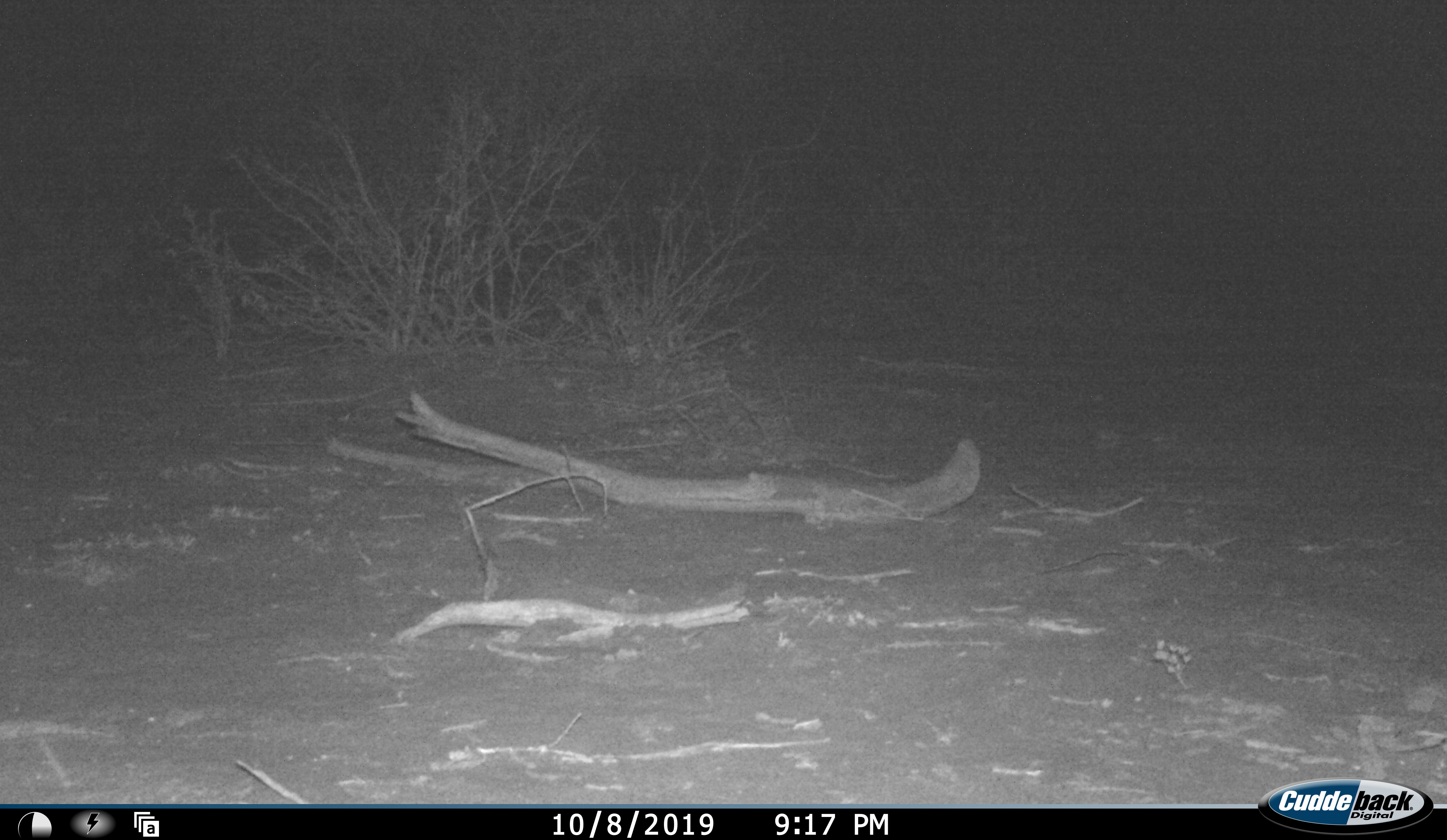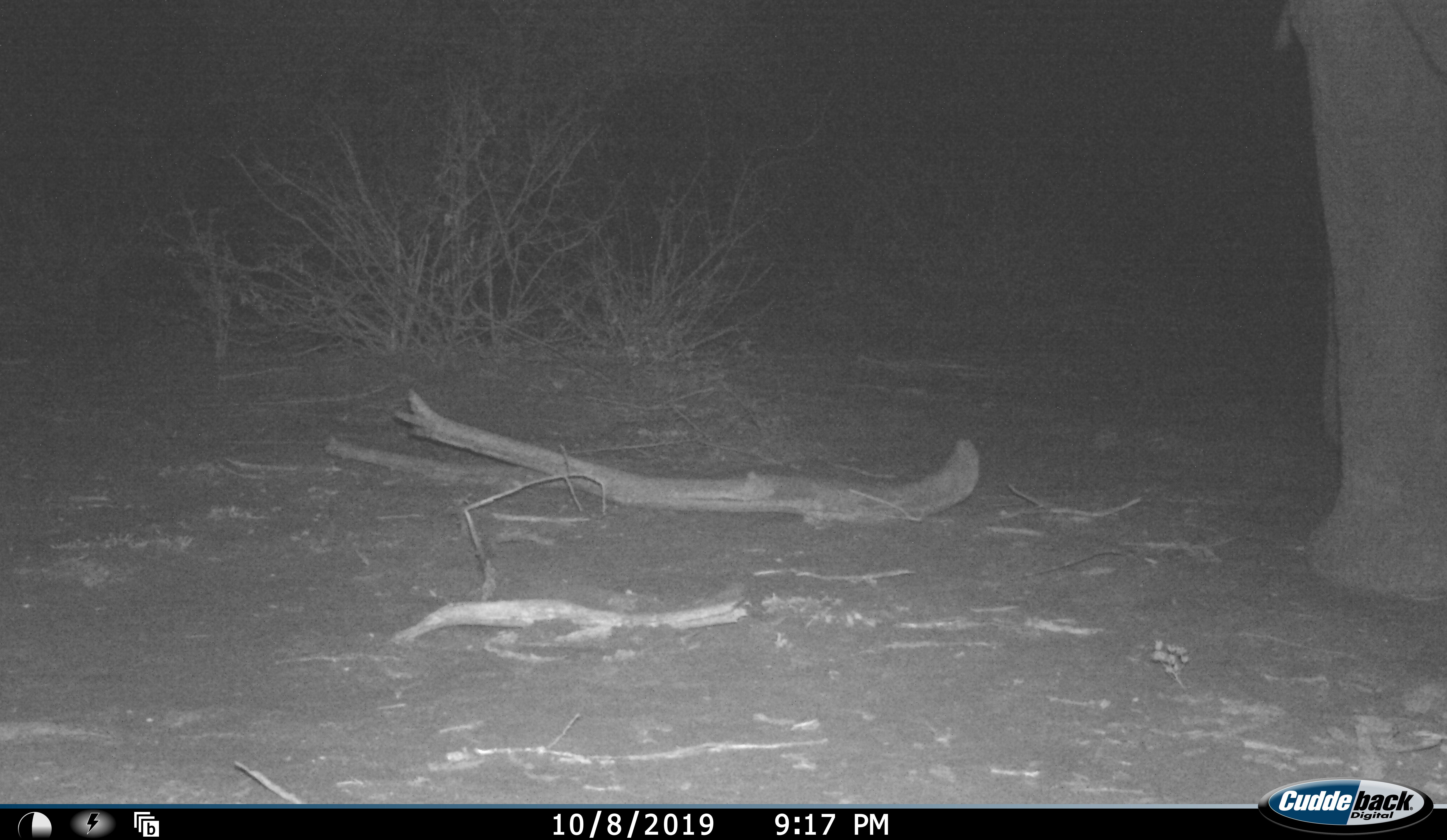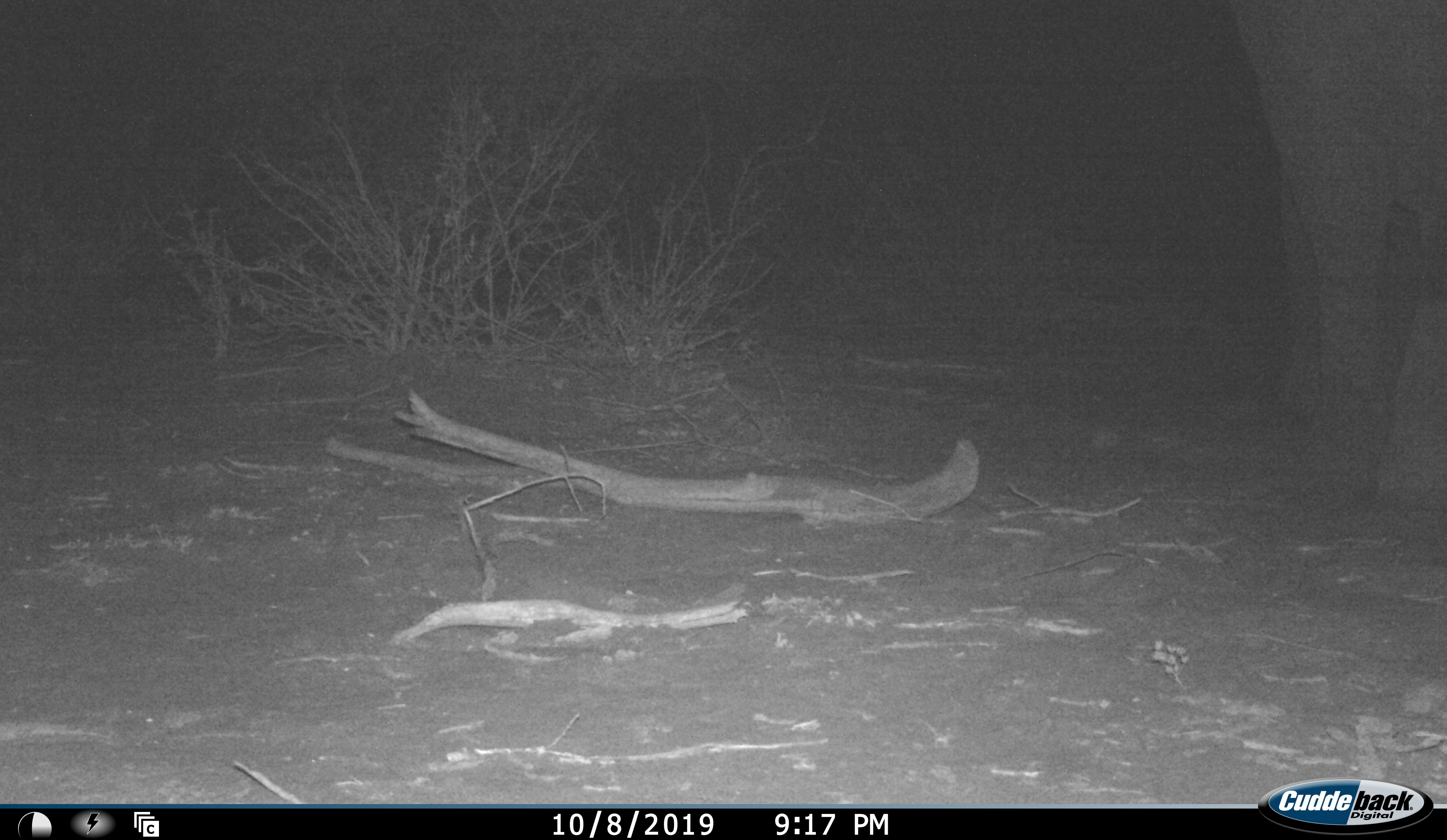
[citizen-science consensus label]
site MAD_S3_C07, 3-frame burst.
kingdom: Animalia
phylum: Chordata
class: Mammalia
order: Proboscidea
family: Elephantidae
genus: Loxodonta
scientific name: Loxodonta africana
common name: african bush elephant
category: elephant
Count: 1.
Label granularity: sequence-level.